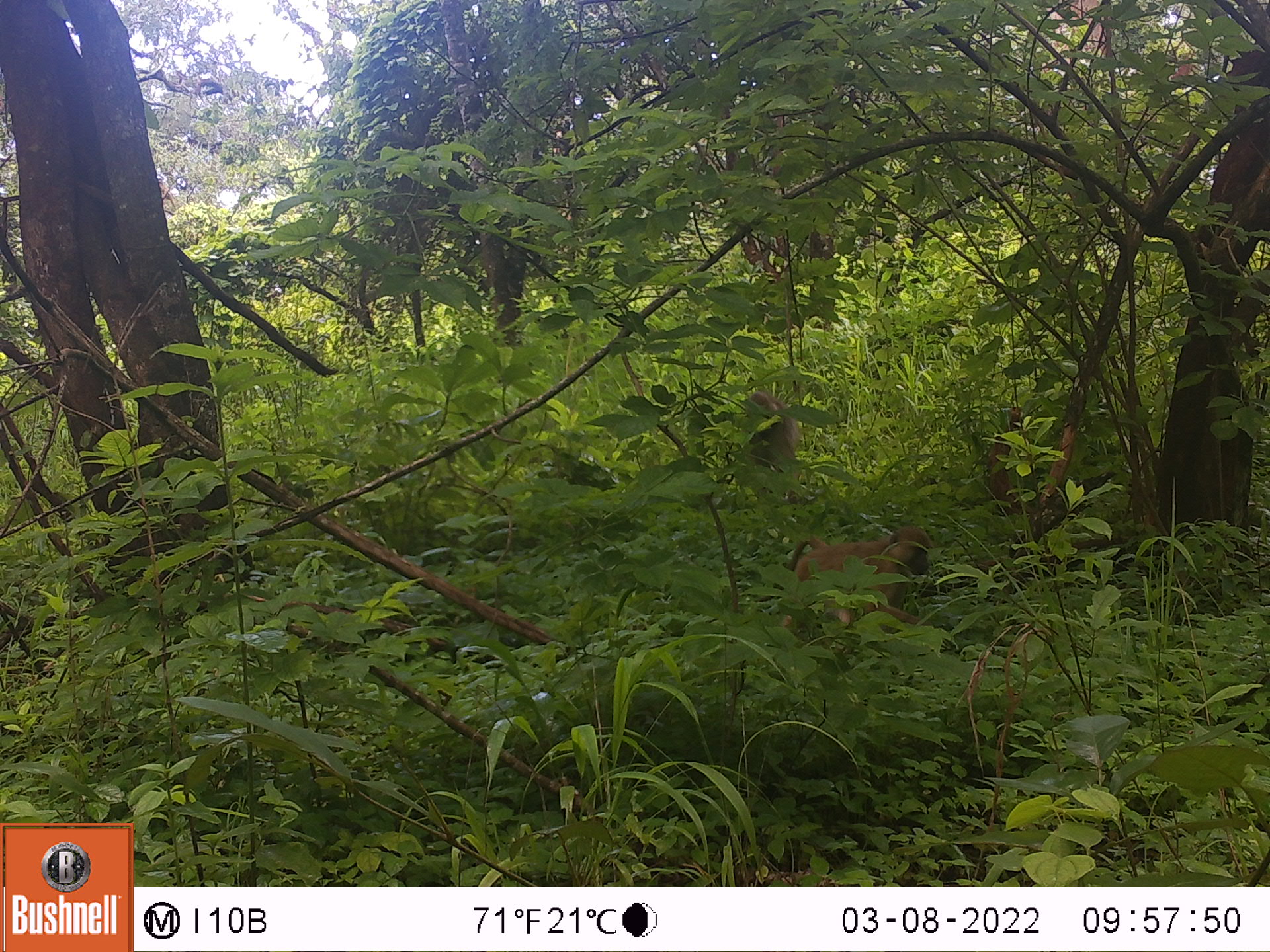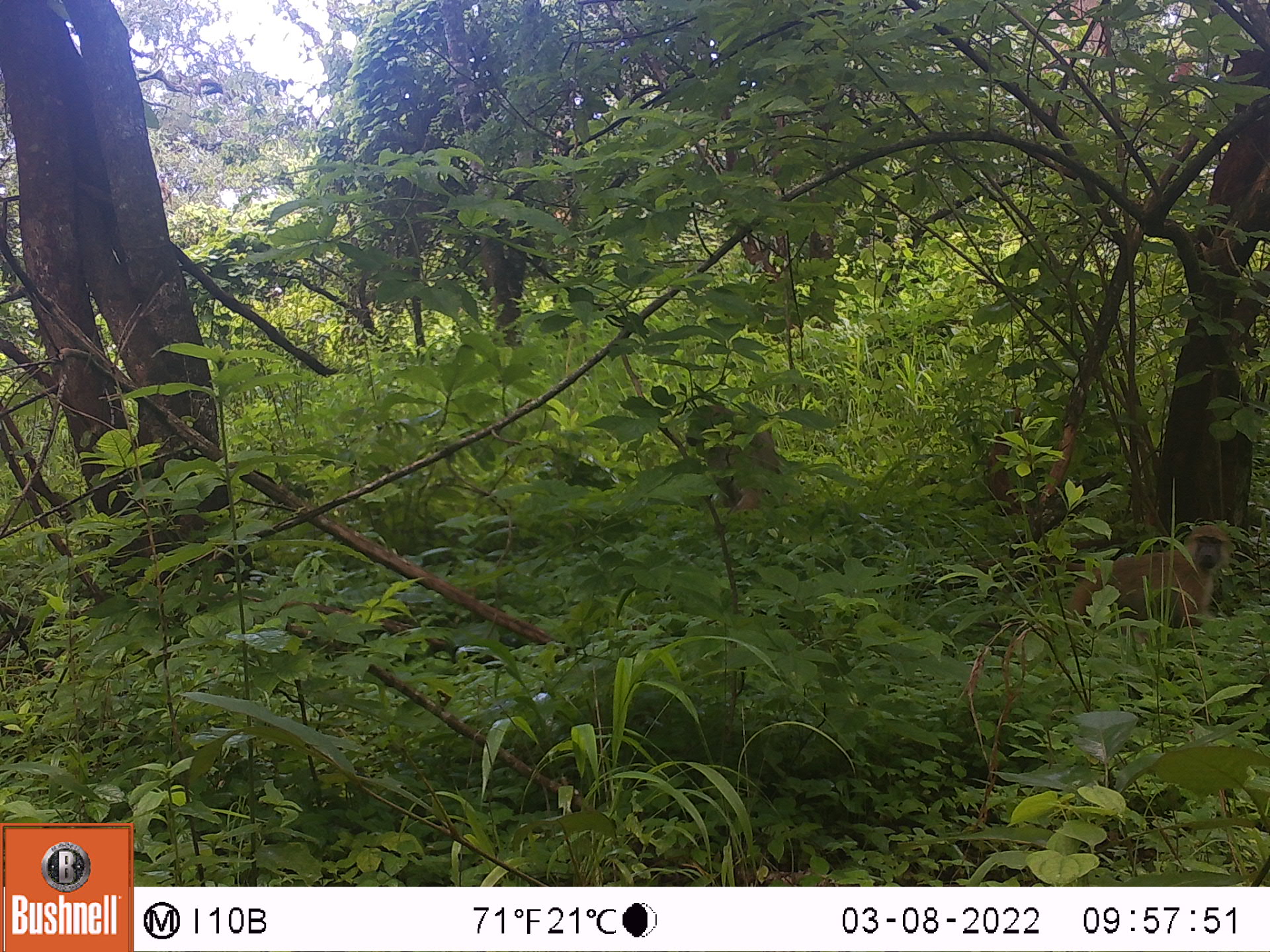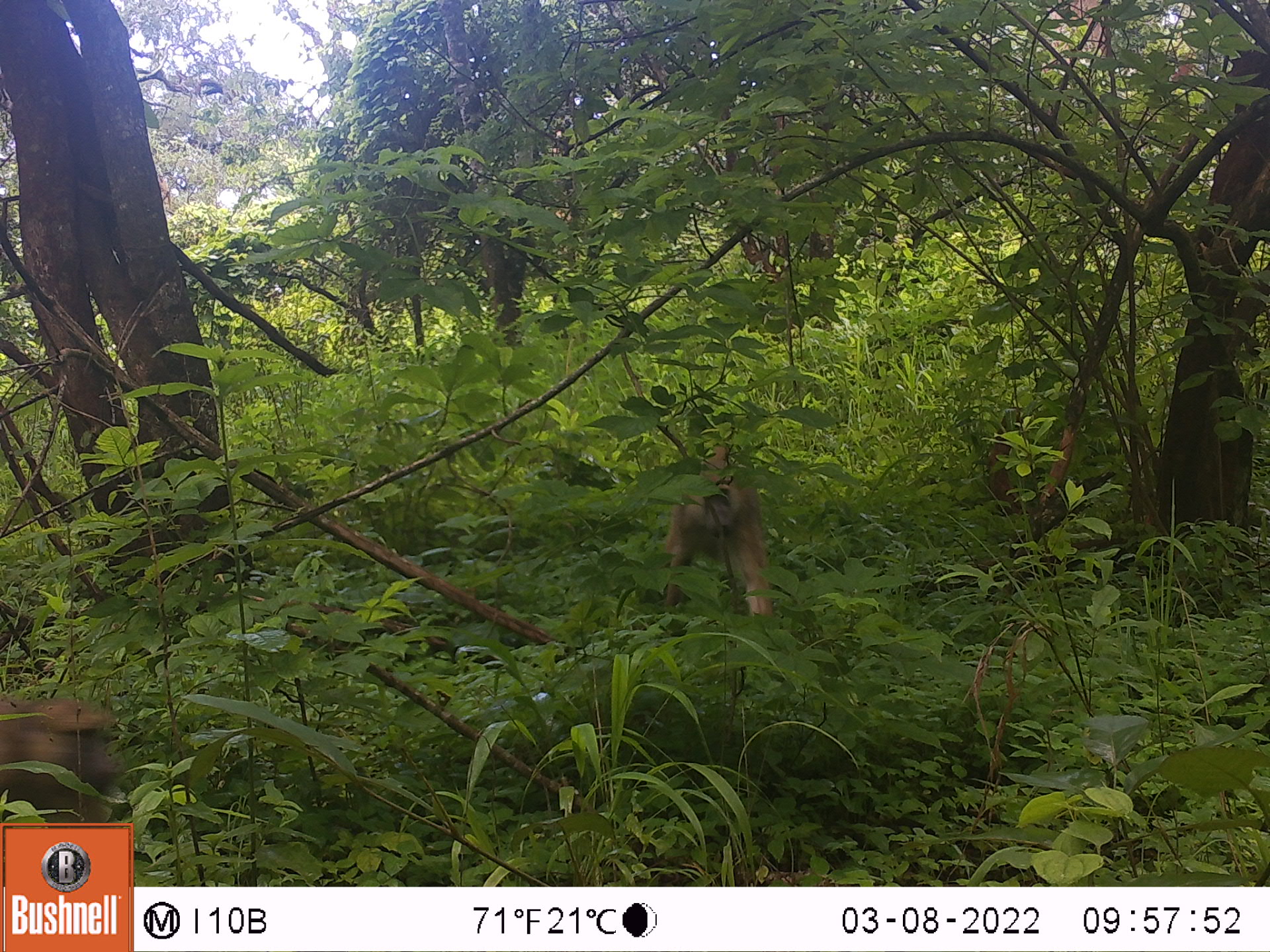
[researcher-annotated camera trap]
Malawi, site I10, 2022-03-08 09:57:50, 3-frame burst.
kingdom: Animalia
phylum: Chordata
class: Mammalia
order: Primates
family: Cercopithecidae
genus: Papio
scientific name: Papio cynocephalus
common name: yellow baboon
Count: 2.